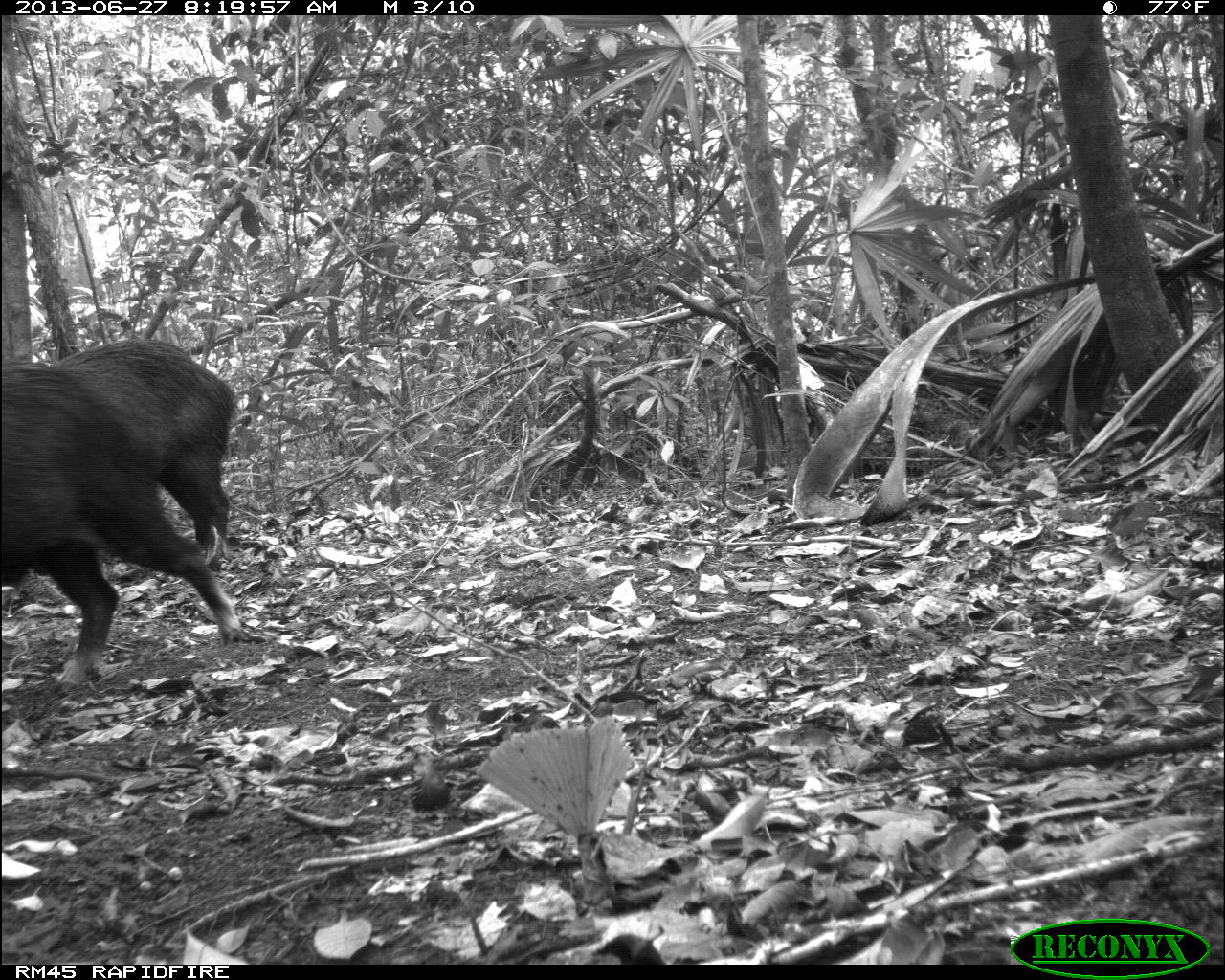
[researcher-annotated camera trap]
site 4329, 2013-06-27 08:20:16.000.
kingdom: Animalia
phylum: Chordata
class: Mammalia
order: Artiodactyla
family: Tayassuidae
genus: Tayassu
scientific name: Tayassu pecari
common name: white-lipped peccary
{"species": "Tayassu pecari (white-lipped peccary)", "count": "3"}